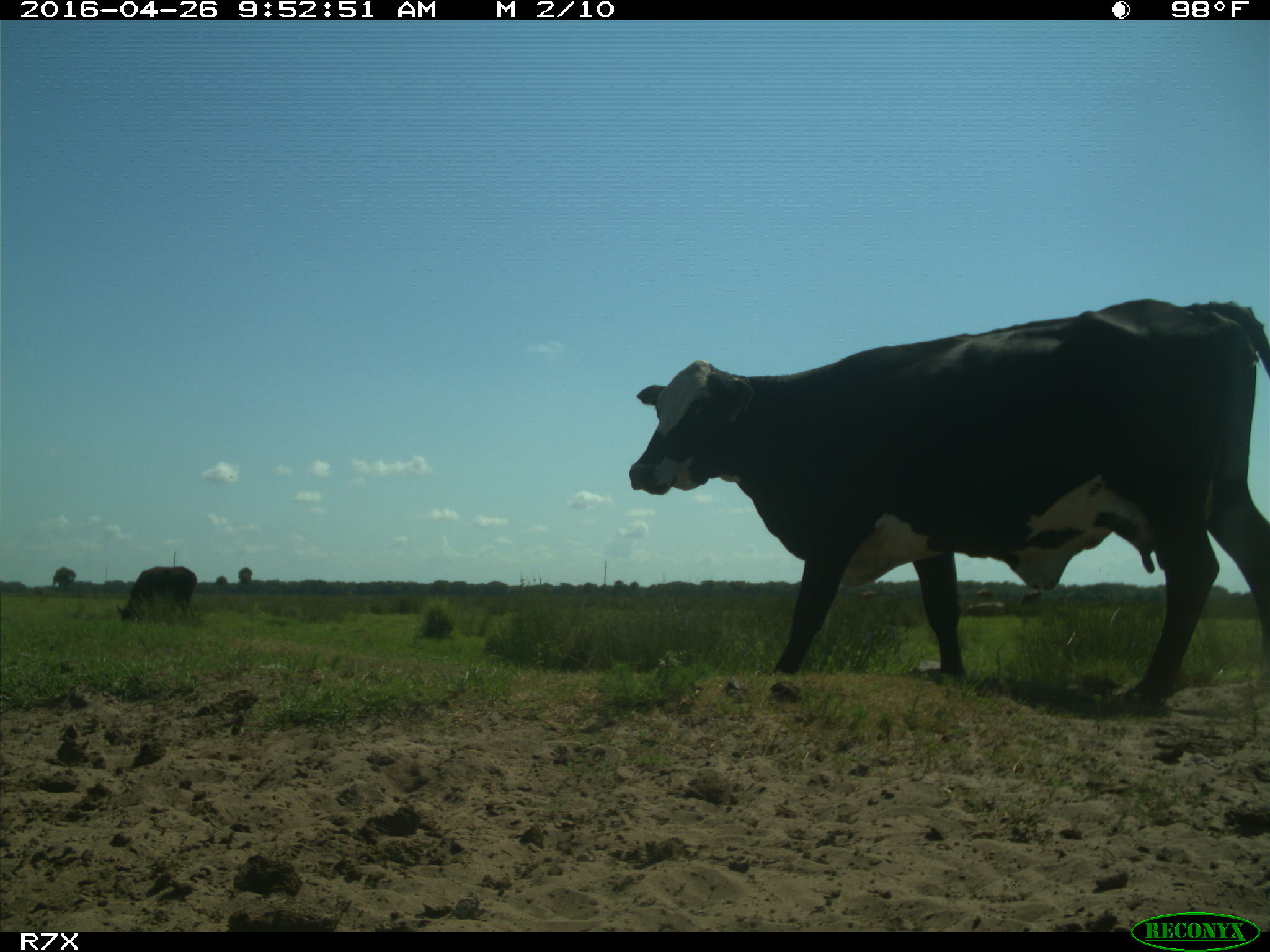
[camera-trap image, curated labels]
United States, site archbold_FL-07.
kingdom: Animalia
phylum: Chordata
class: Mammalia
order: Artiodactyla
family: Bovidae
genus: Bos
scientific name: Bos taurus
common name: domestic cow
Bos taurus (domestic cow).